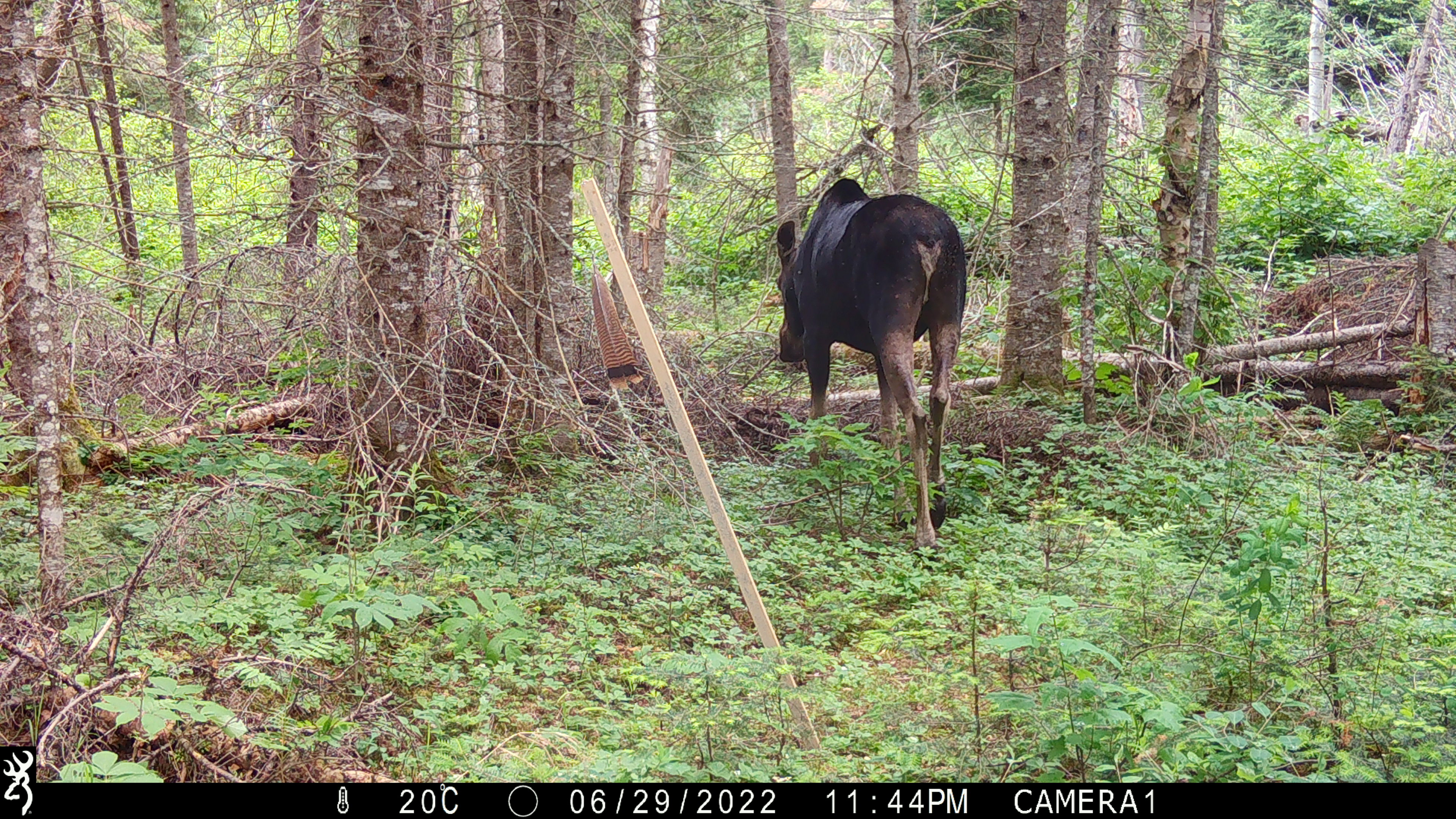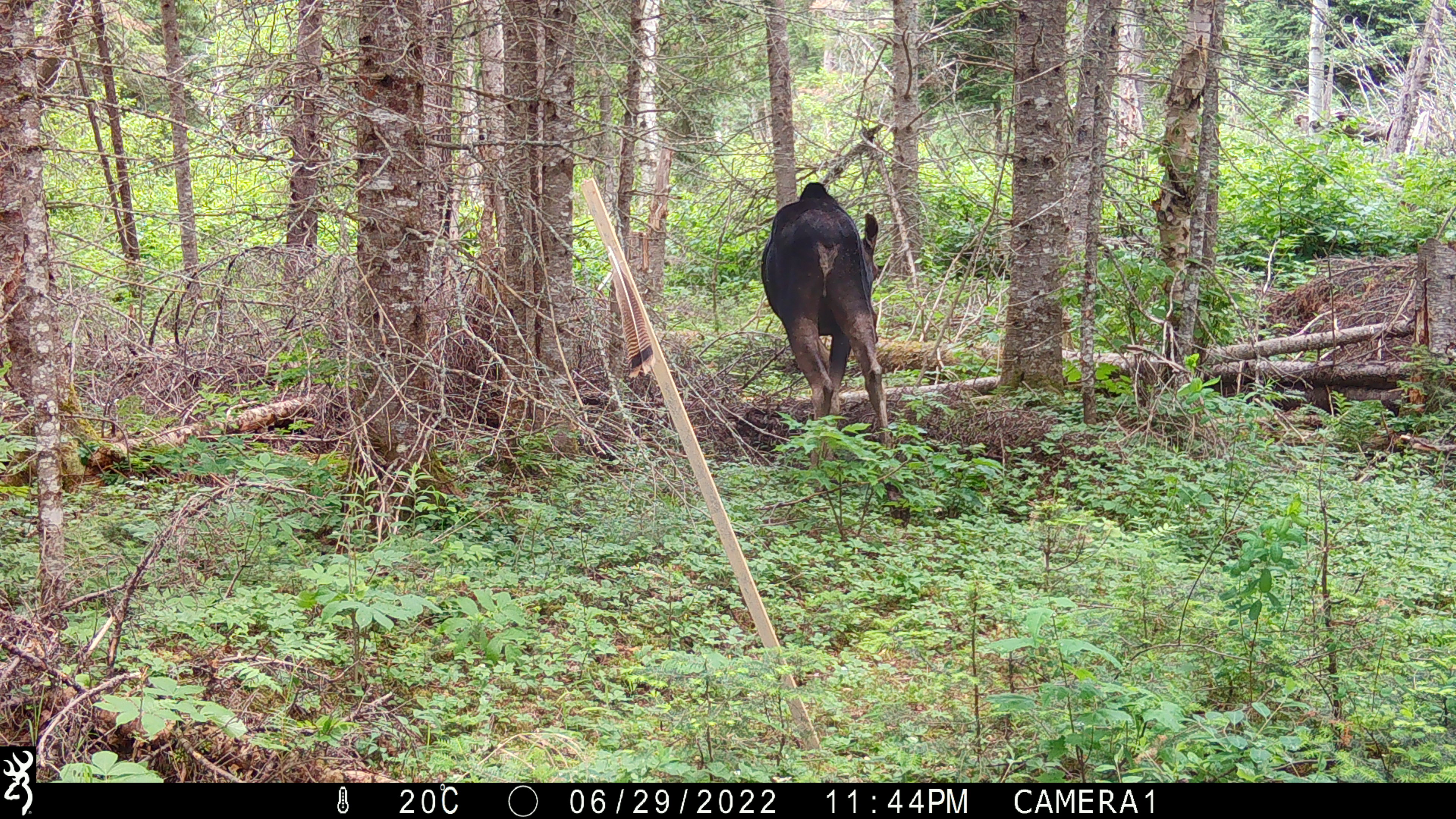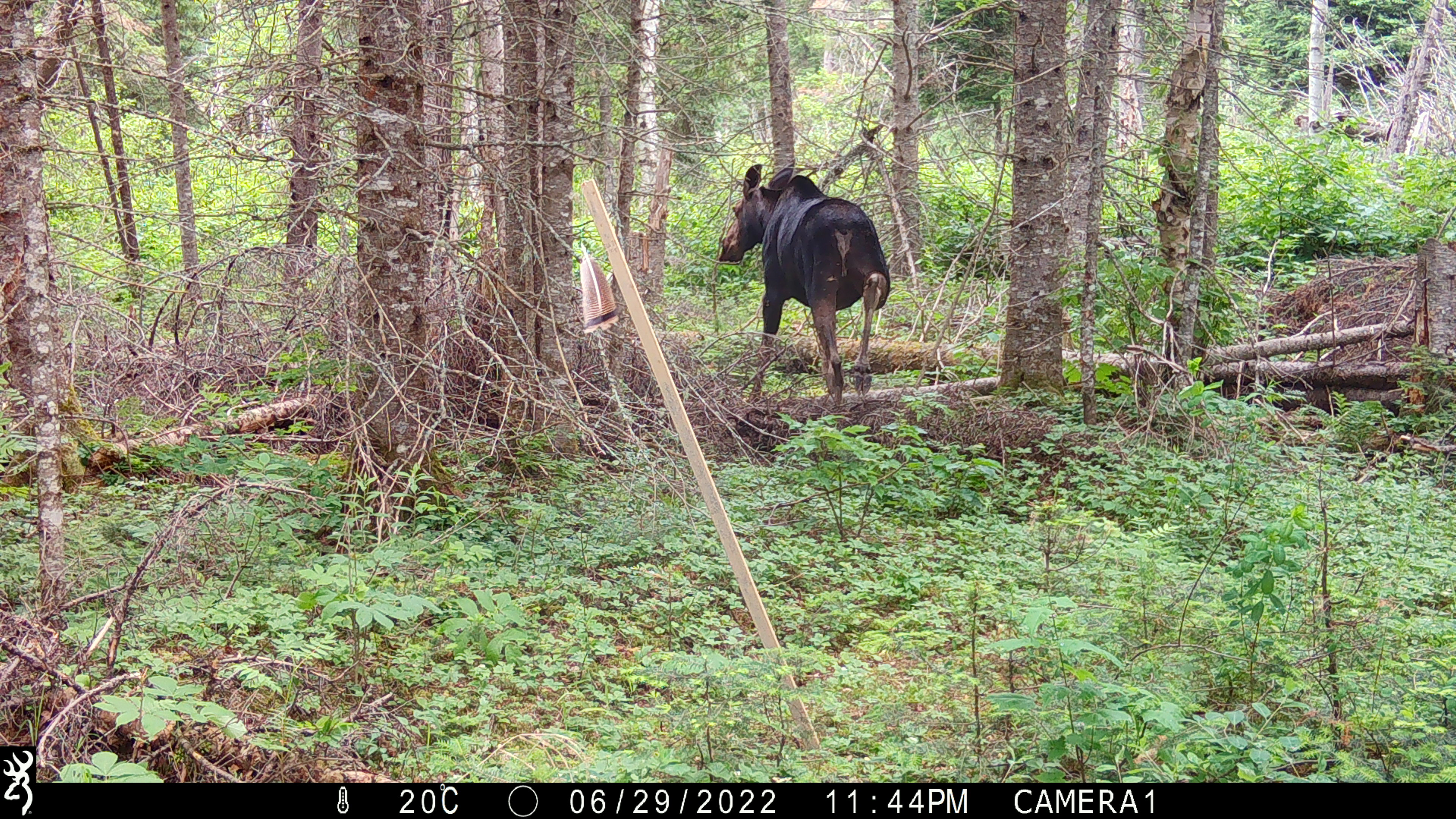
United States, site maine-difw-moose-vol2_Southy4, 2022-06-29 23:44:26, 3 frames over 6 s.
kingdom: Animalia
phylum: Chordata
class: Mammalia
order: Artiodactyla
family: Cervidae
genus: Alces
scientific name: Alces alces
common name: moose